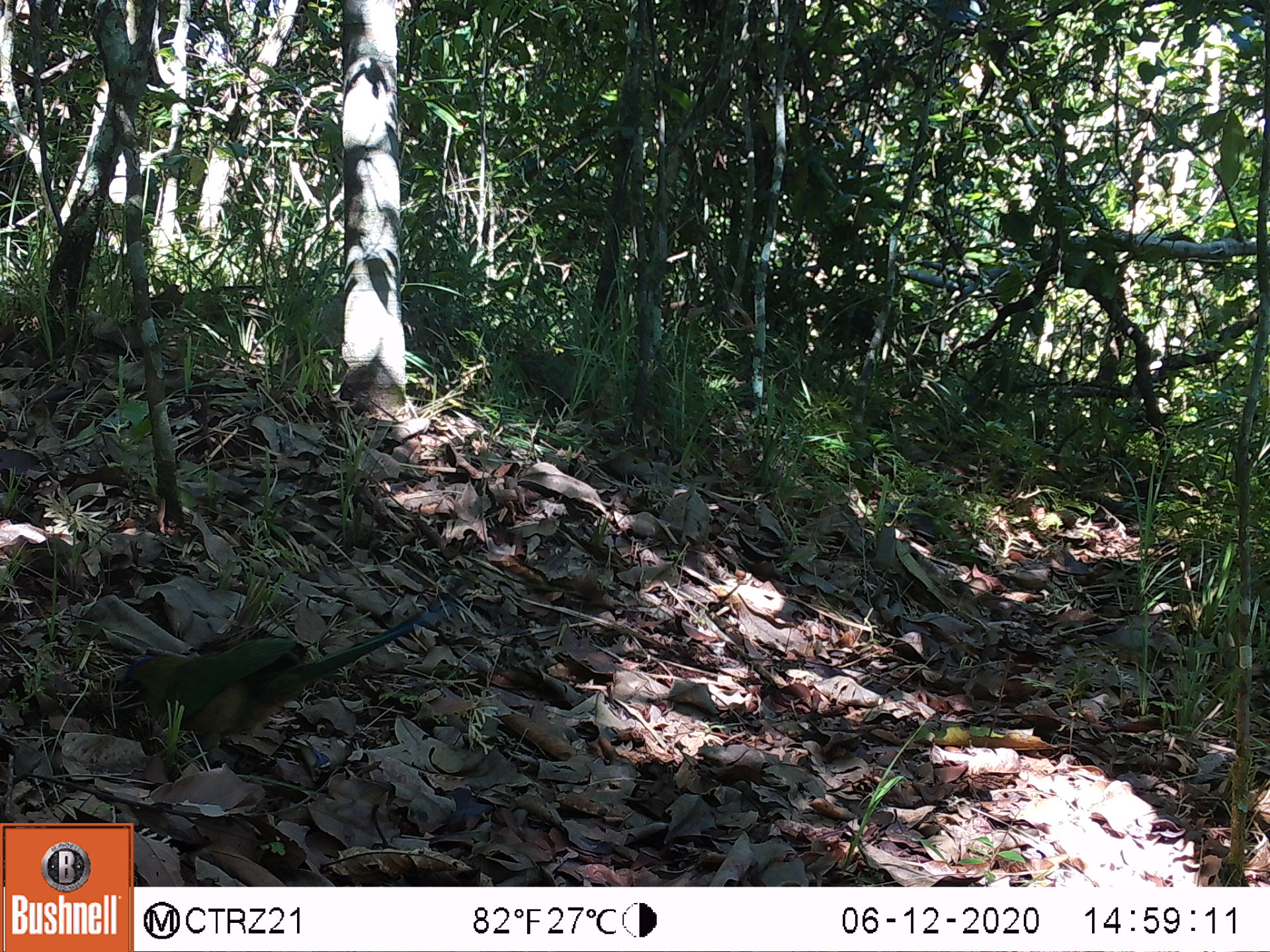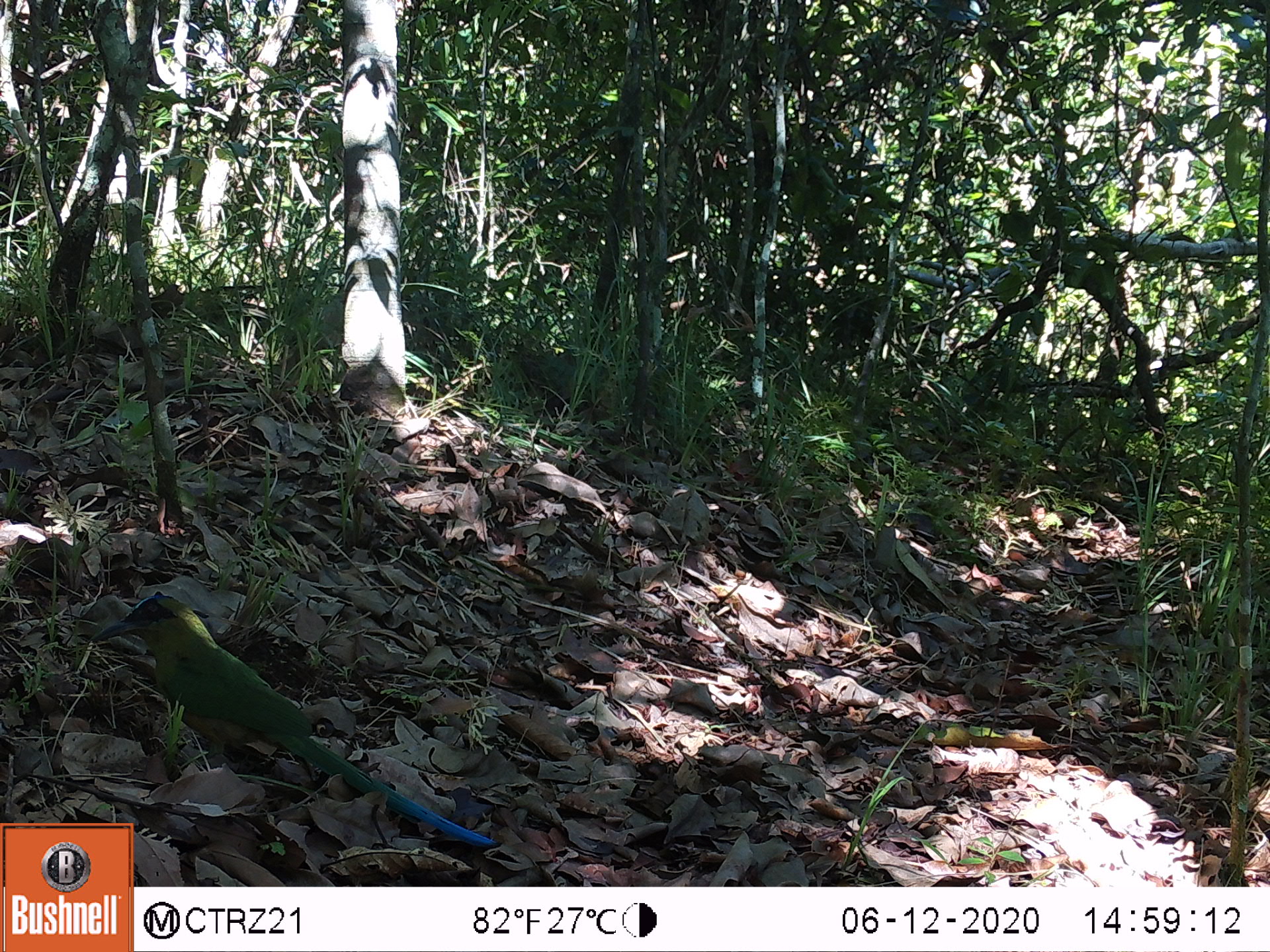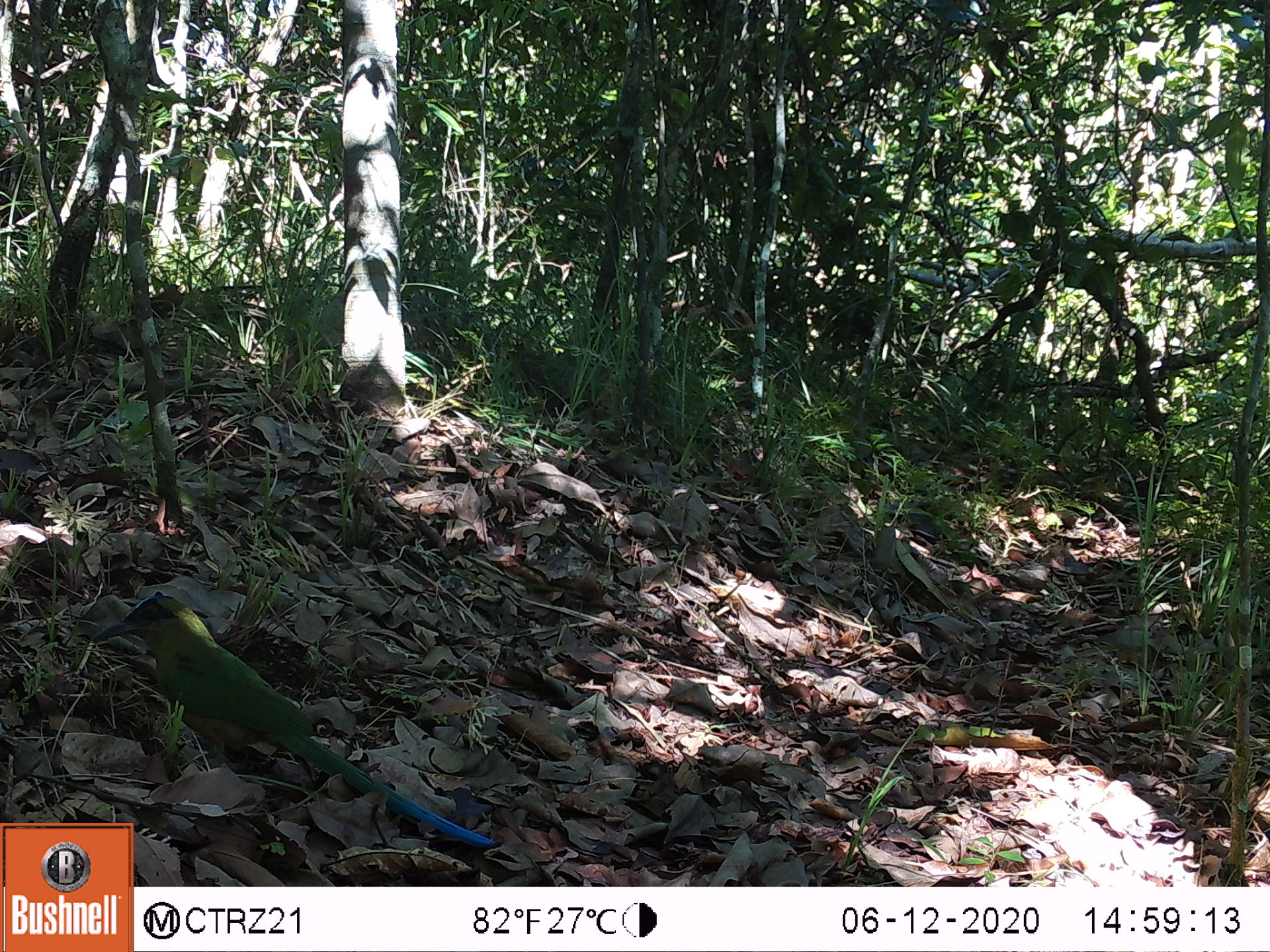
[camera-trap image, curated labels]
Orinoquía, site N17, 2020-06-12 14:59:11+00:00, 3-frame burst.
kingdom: Animalia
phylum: Chordata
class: Aves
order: Coraciiformes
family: Momotidae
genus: Momotus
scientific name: Momotus momota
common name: amazonian motmot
Amazonian motmot (Momotus momota).